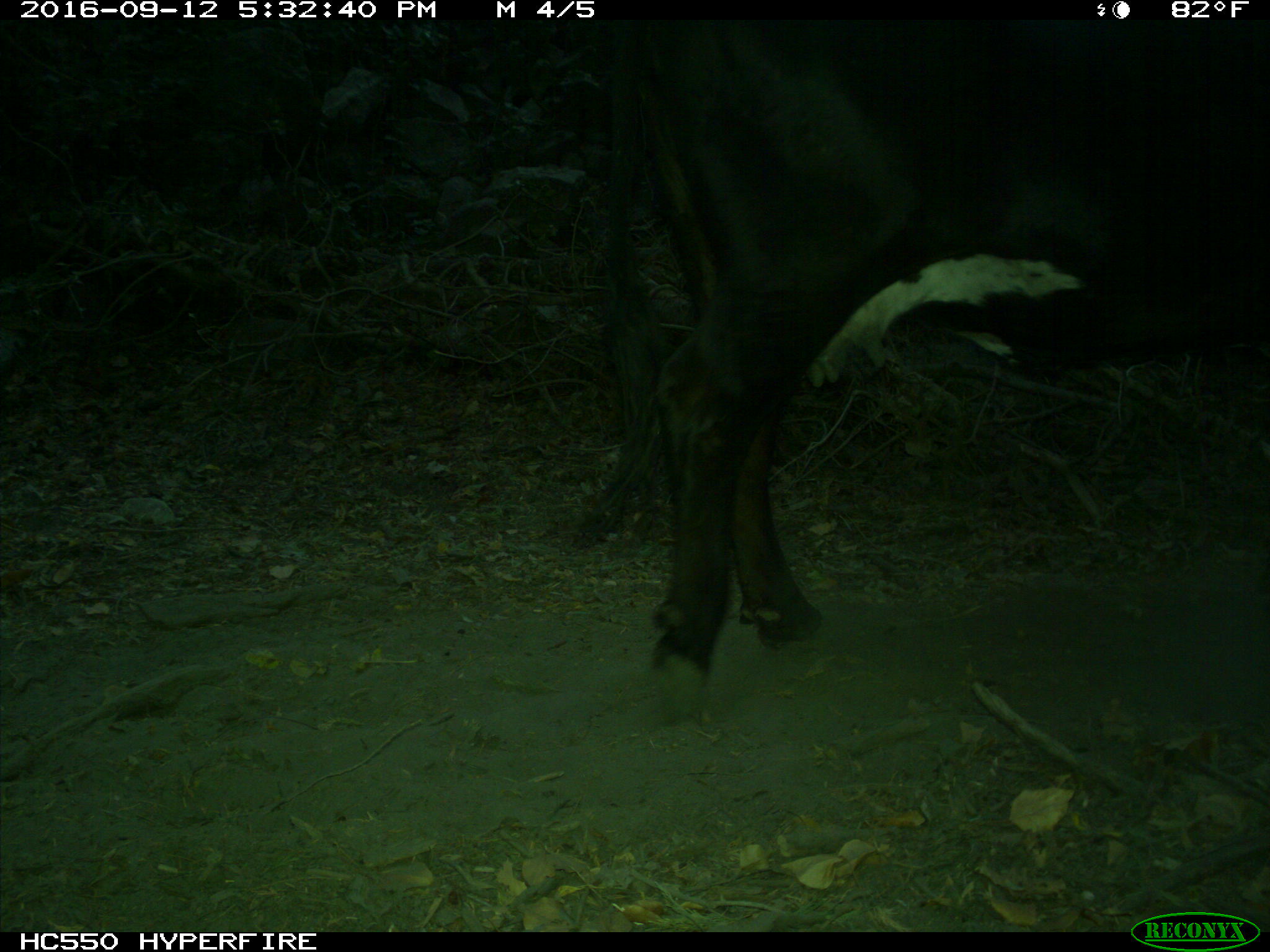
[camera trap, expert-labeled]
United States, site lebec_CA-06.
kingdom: Animalia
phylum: Chordata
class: Mammalia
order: Artiodactyla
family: Bovidae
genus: Bos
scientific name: Bos taurus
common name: domestic cow